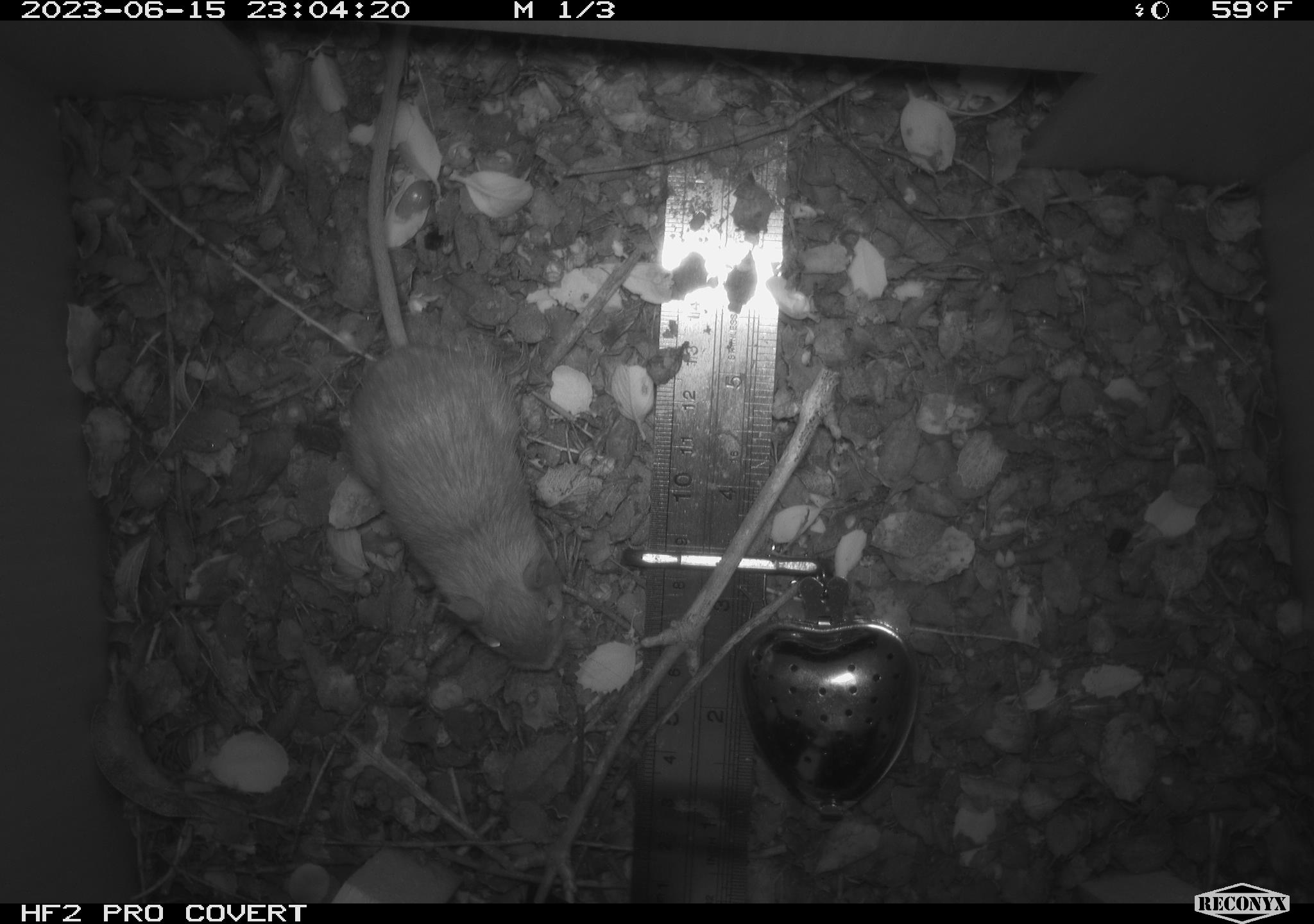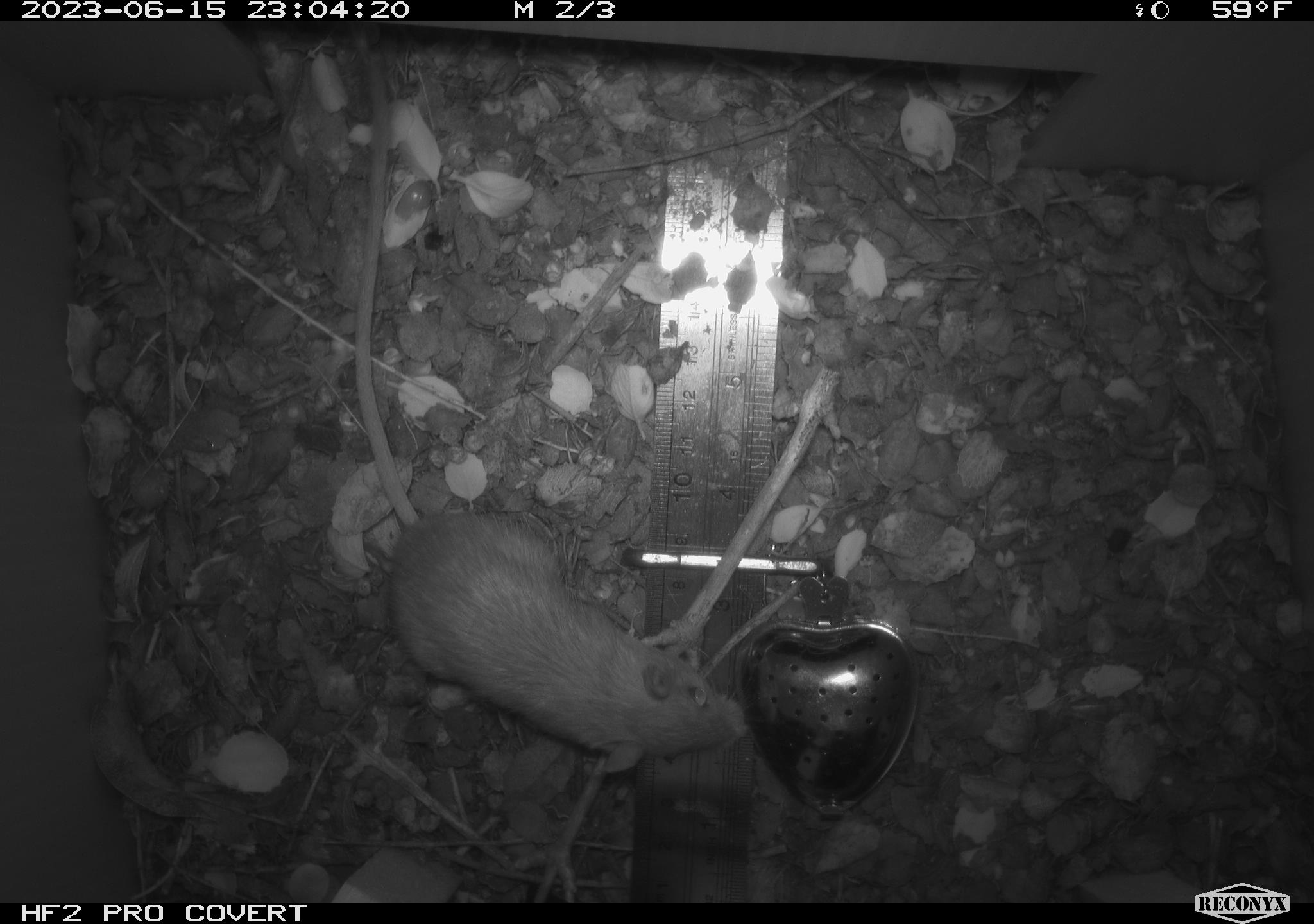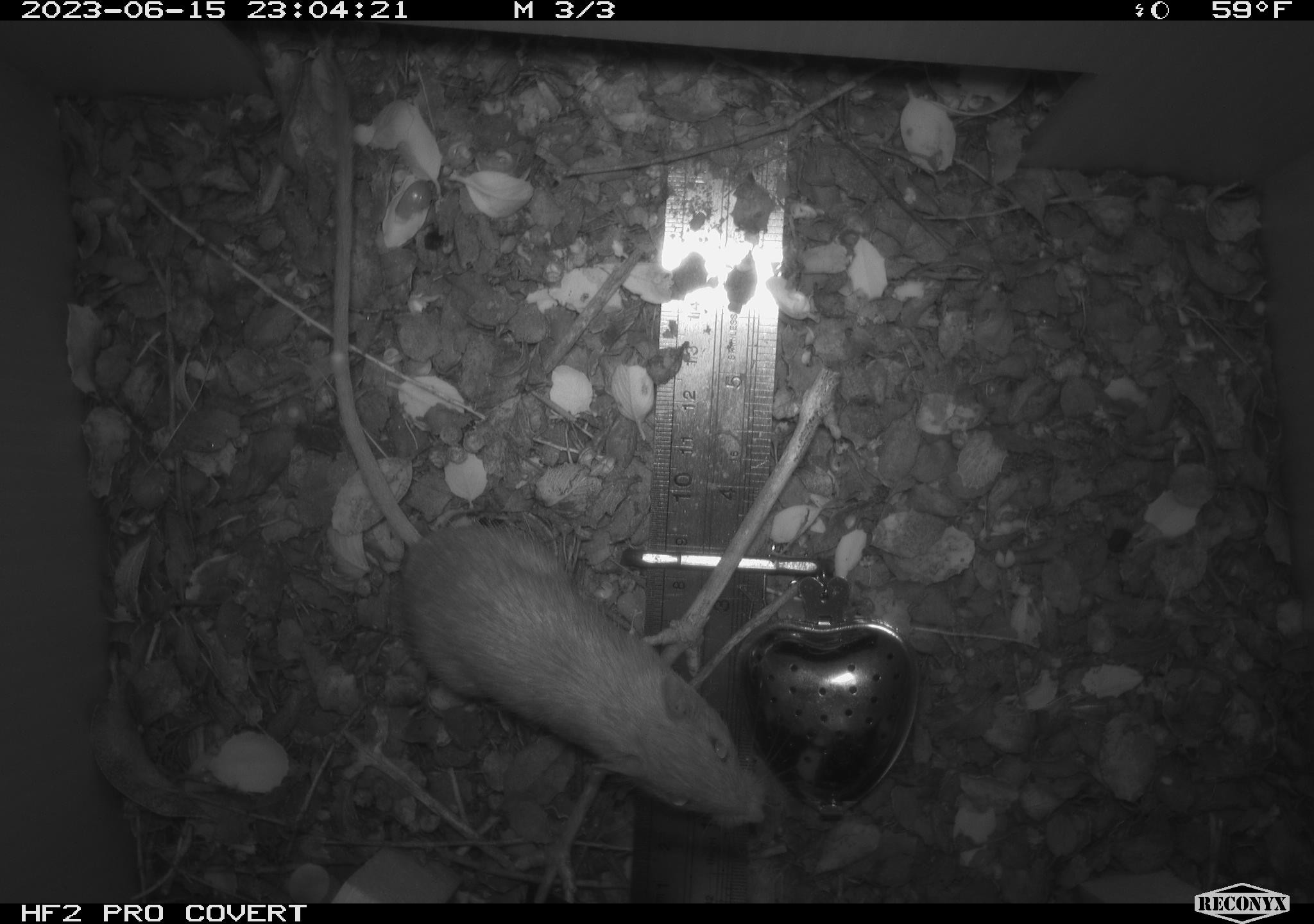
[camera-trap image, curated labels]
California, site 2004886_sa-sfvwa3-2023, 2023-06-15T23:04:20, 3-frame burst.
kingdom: Animalia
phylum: Chordata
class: Mammalia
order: Rodentia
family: Heteromyidae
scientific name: Heteromyidae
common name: kangaroo rats and pocket mice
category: heteromyidae family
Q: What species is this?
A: Heteromyidae family (kangaroo rats and pocket mice) (Heteromyidae).